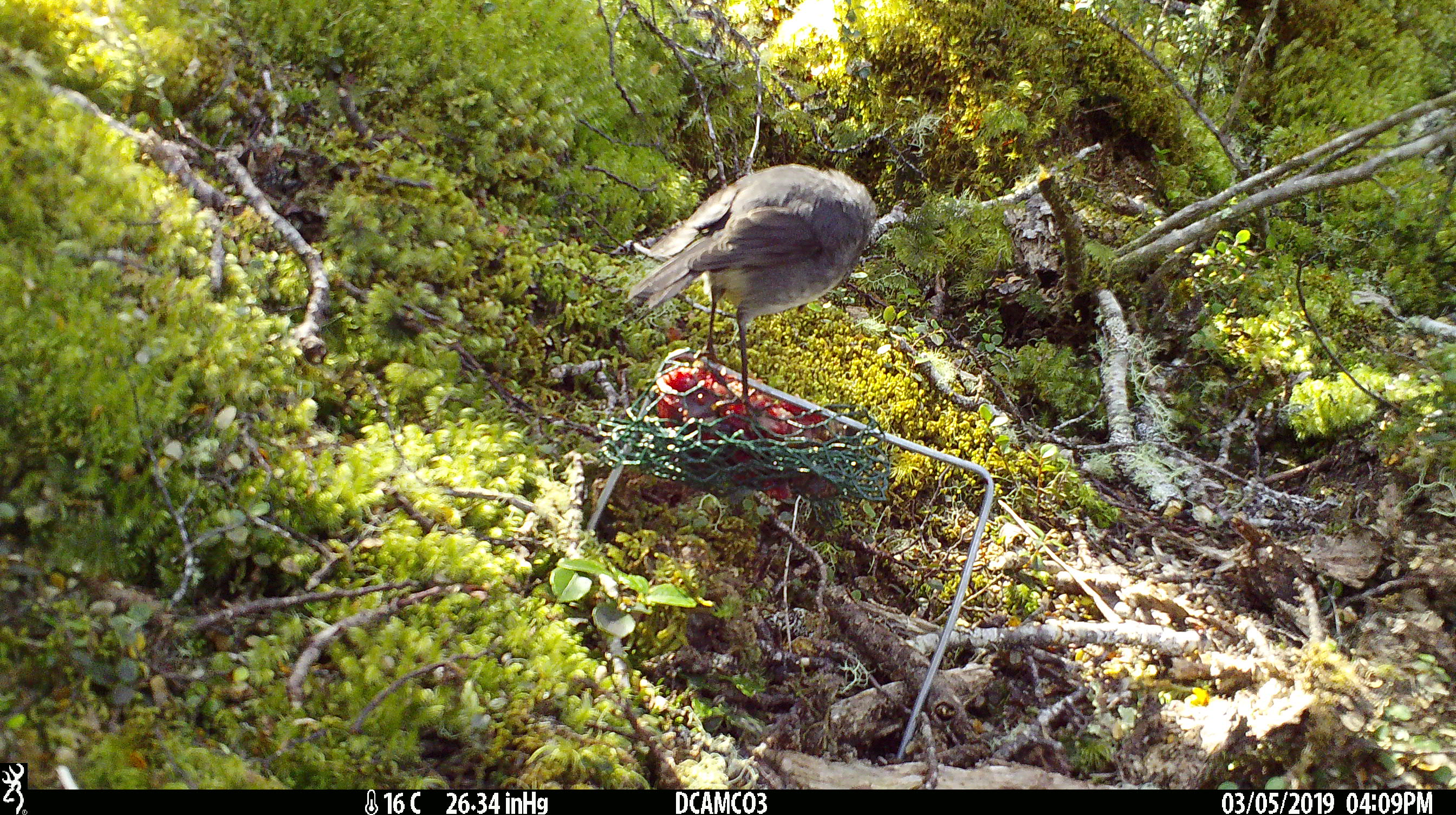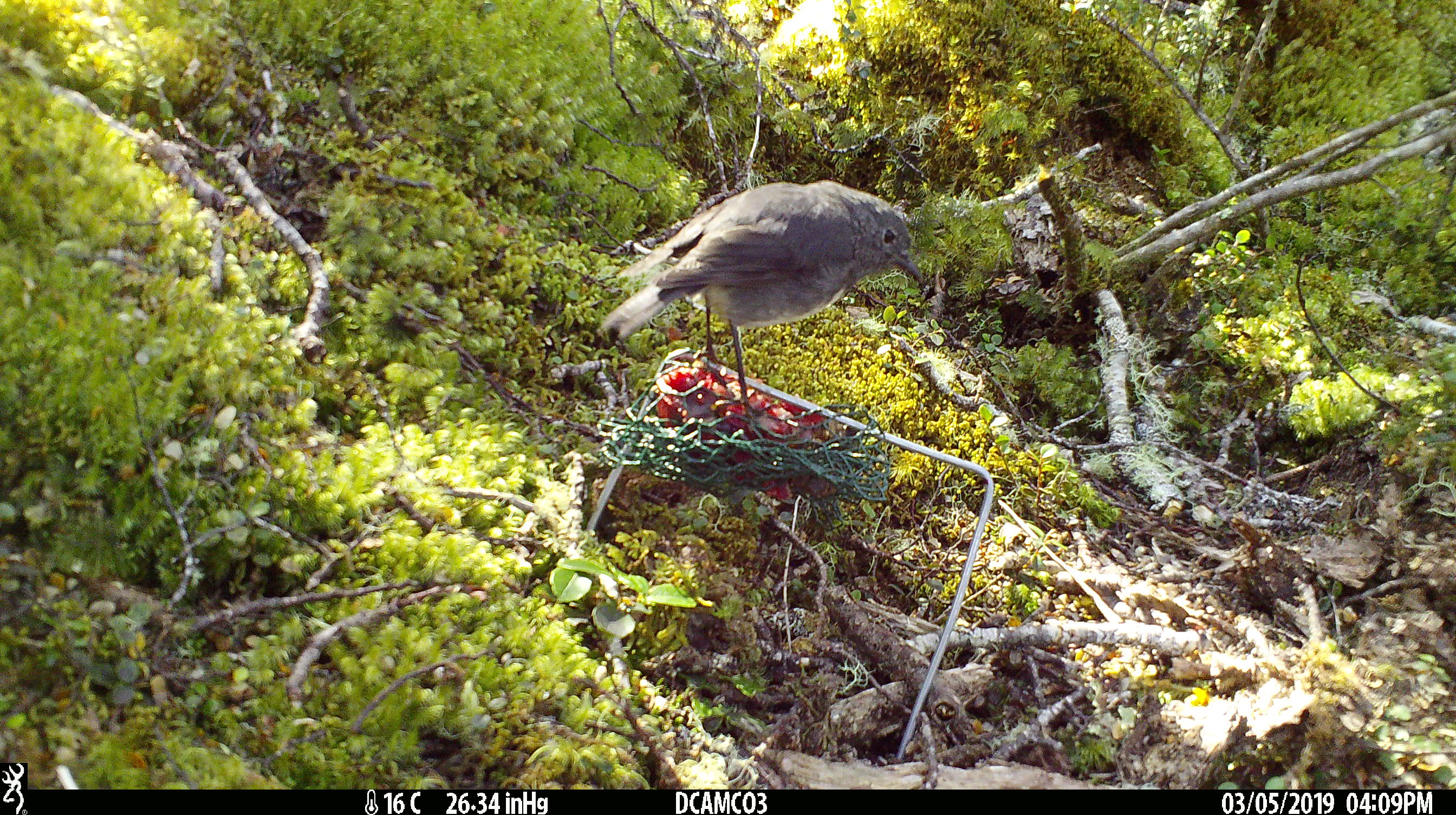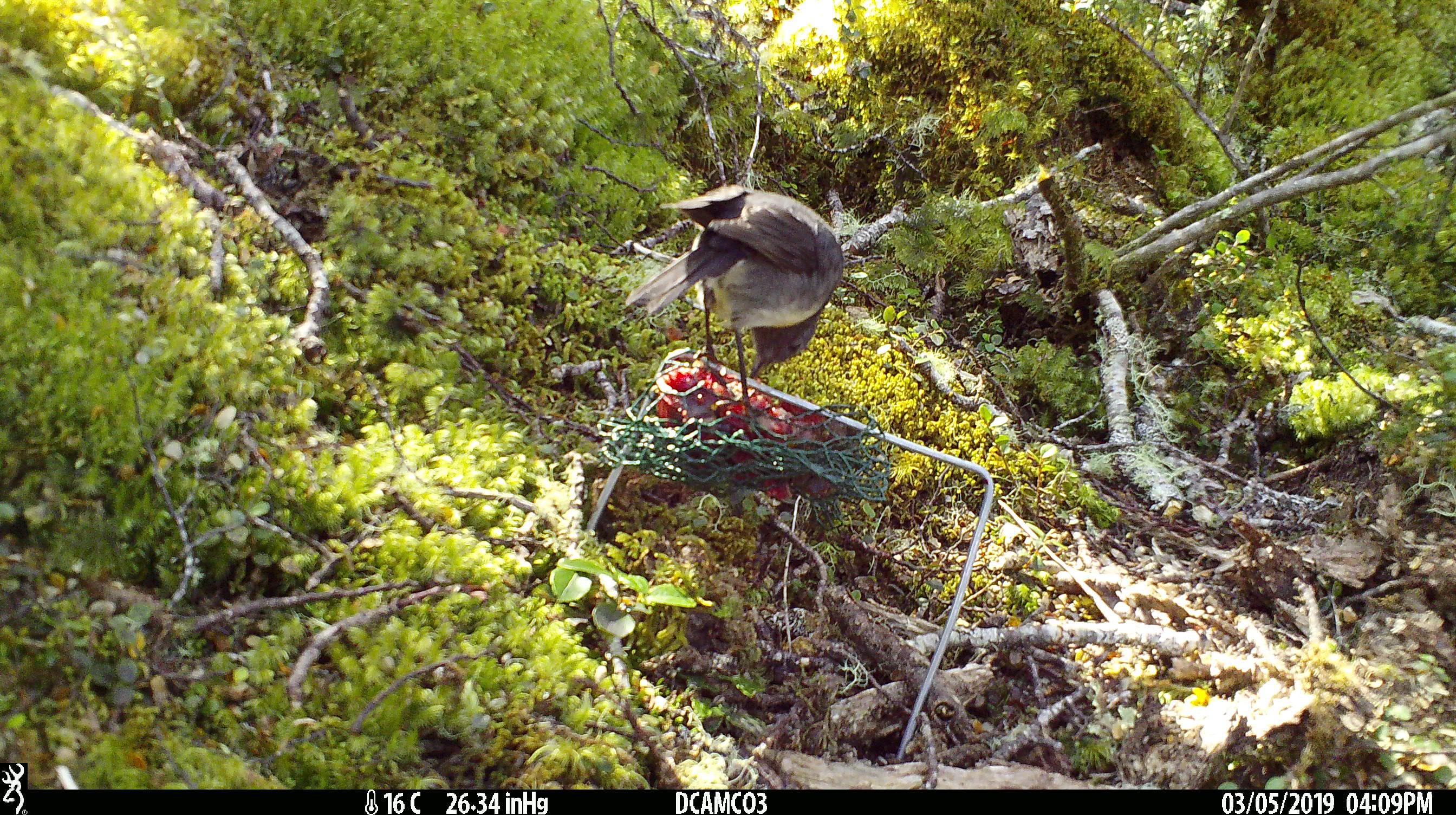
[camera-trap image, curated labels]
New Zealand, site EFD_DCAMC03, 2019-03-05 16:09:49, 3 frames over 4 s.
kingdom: Animalia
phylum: Chordata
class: Aves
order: Passeriformes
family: Petroicidae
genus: Petroica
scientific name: Petroica australis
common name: new zealand robin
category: robin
Robin (new zealand robin) (Petroica australis).